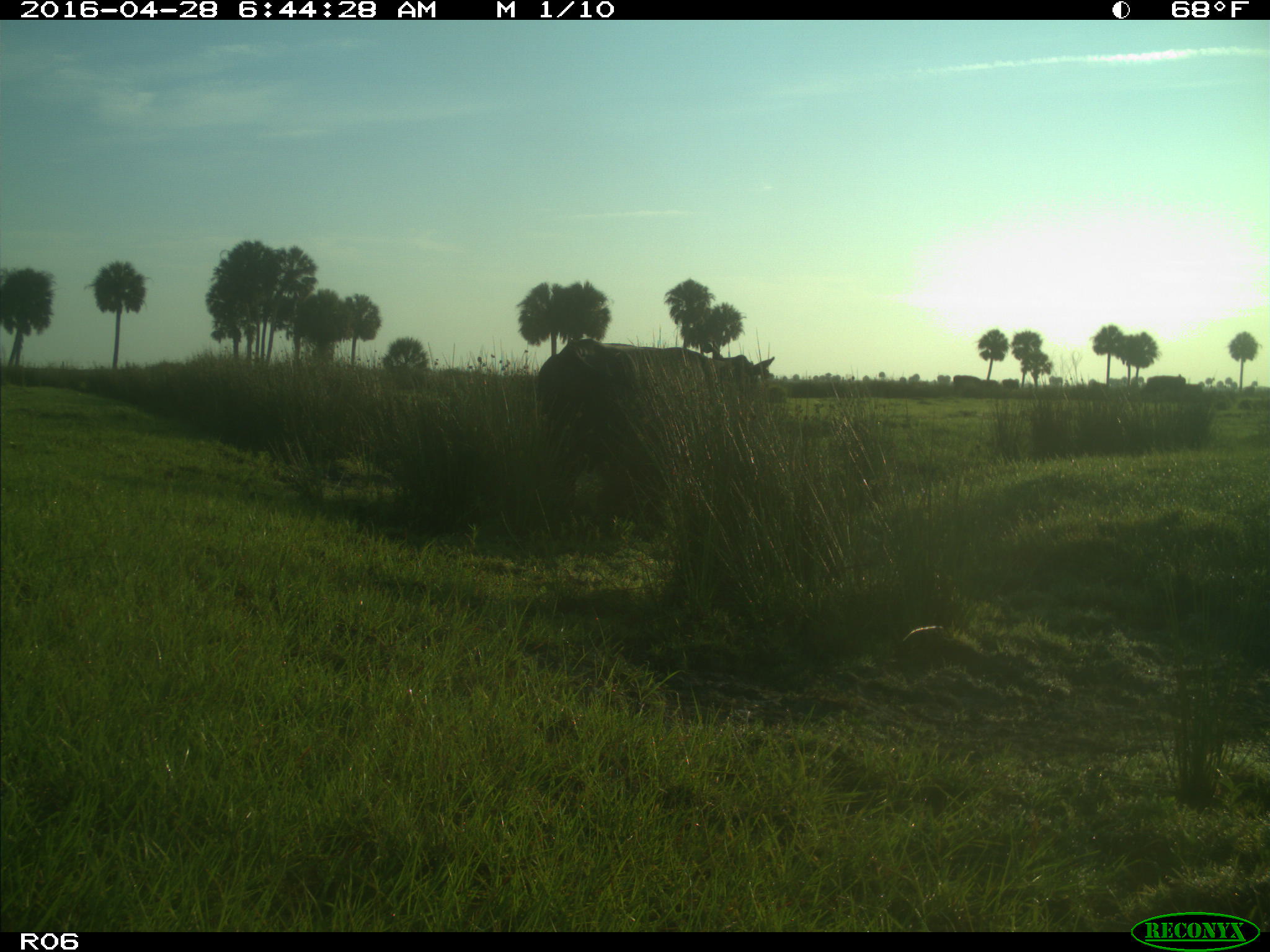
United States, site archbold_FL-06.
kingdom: Animalia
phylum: Chordata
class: Mammalia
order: Artiodactyla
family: Bovidae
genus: Bos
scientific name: Bos taurus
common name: domestic cow